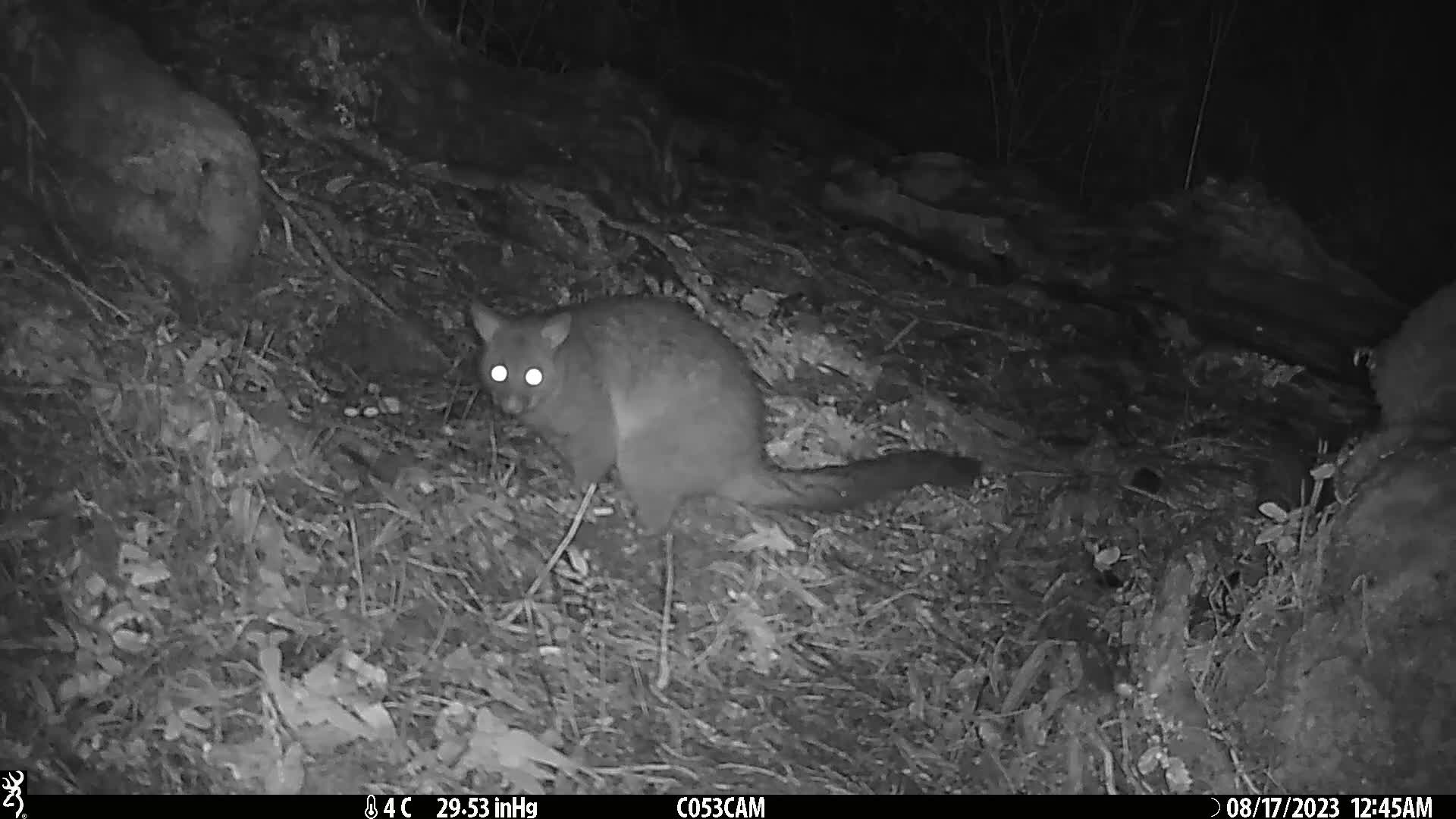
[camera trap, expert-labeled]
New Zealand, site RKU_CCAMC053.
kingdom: Animalia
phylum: Chordata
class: Mammalia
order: Diprotodontia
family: Phalangeridae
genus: Trichosurus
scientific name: Trichosurus vulpecula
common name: common brushtail possum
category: possum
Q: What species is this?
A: Possum (common brushtail possum) (Trichosurus vulpecula).